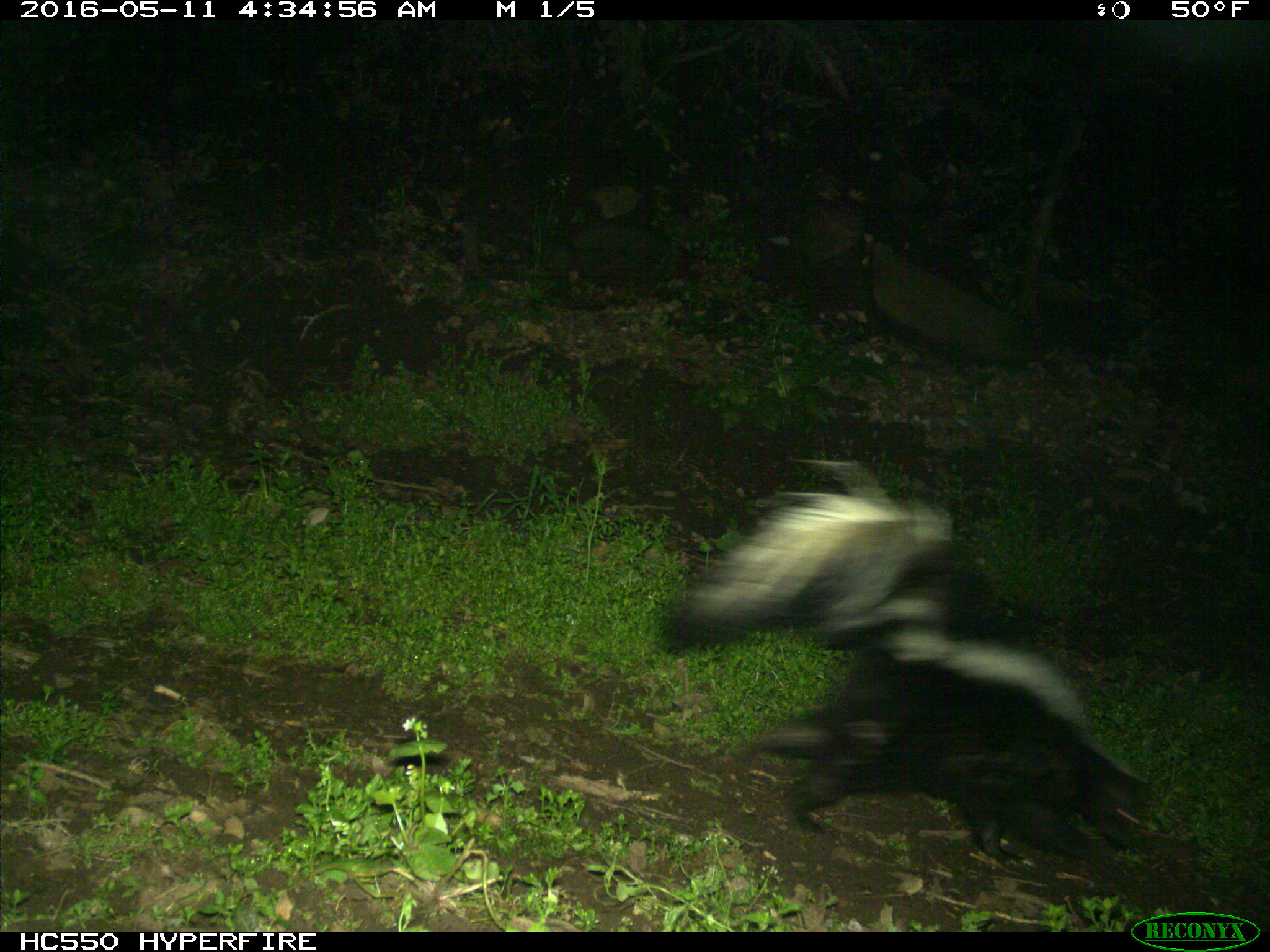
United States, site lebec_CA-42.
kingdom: Animalia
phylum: Chordata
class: Mammalia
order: Carnivora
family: Mephitidae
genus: Mephitis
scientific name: Mephitis mephitis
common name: striped skunk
Mephitis mephitis (striped skunk).